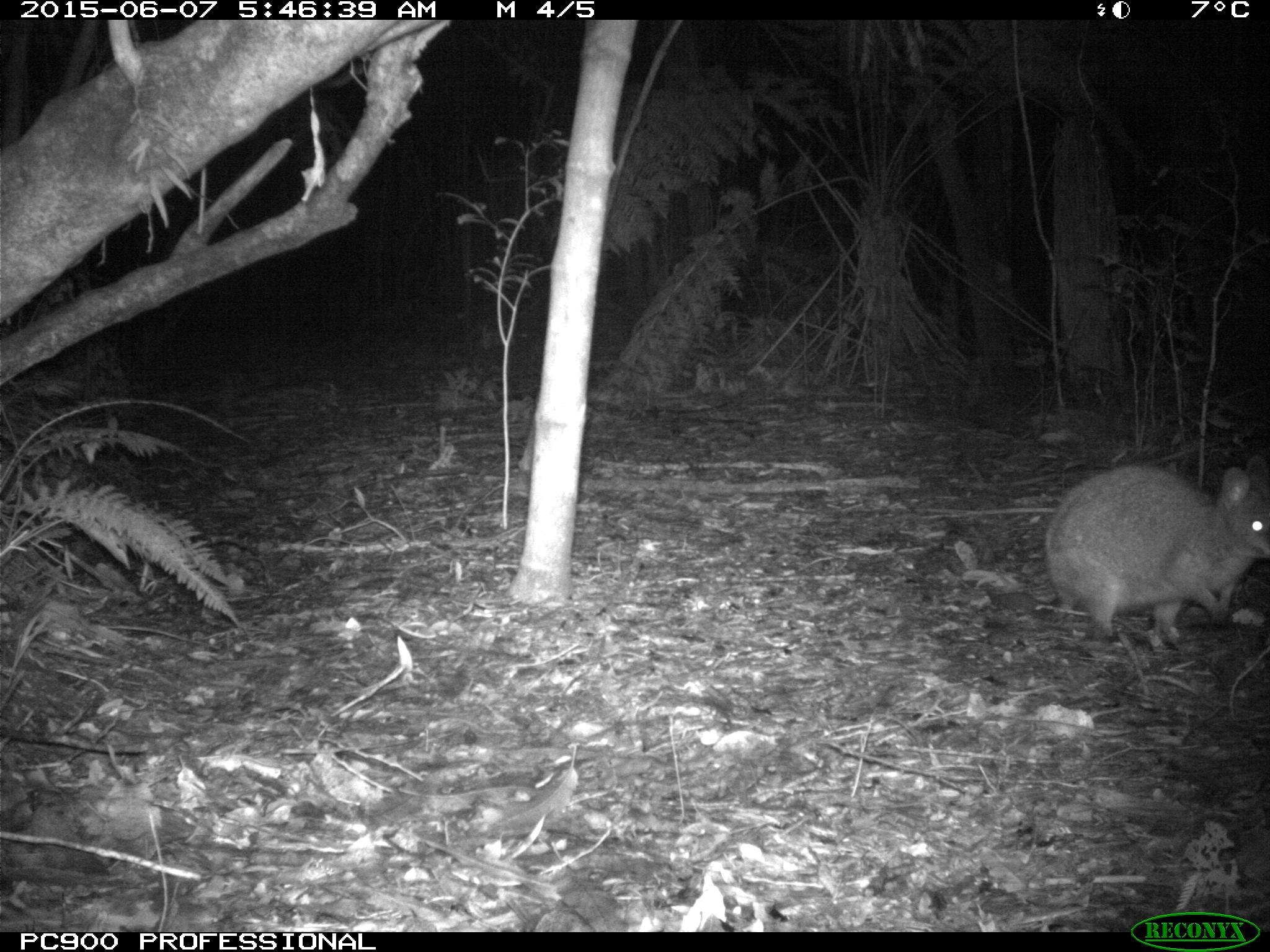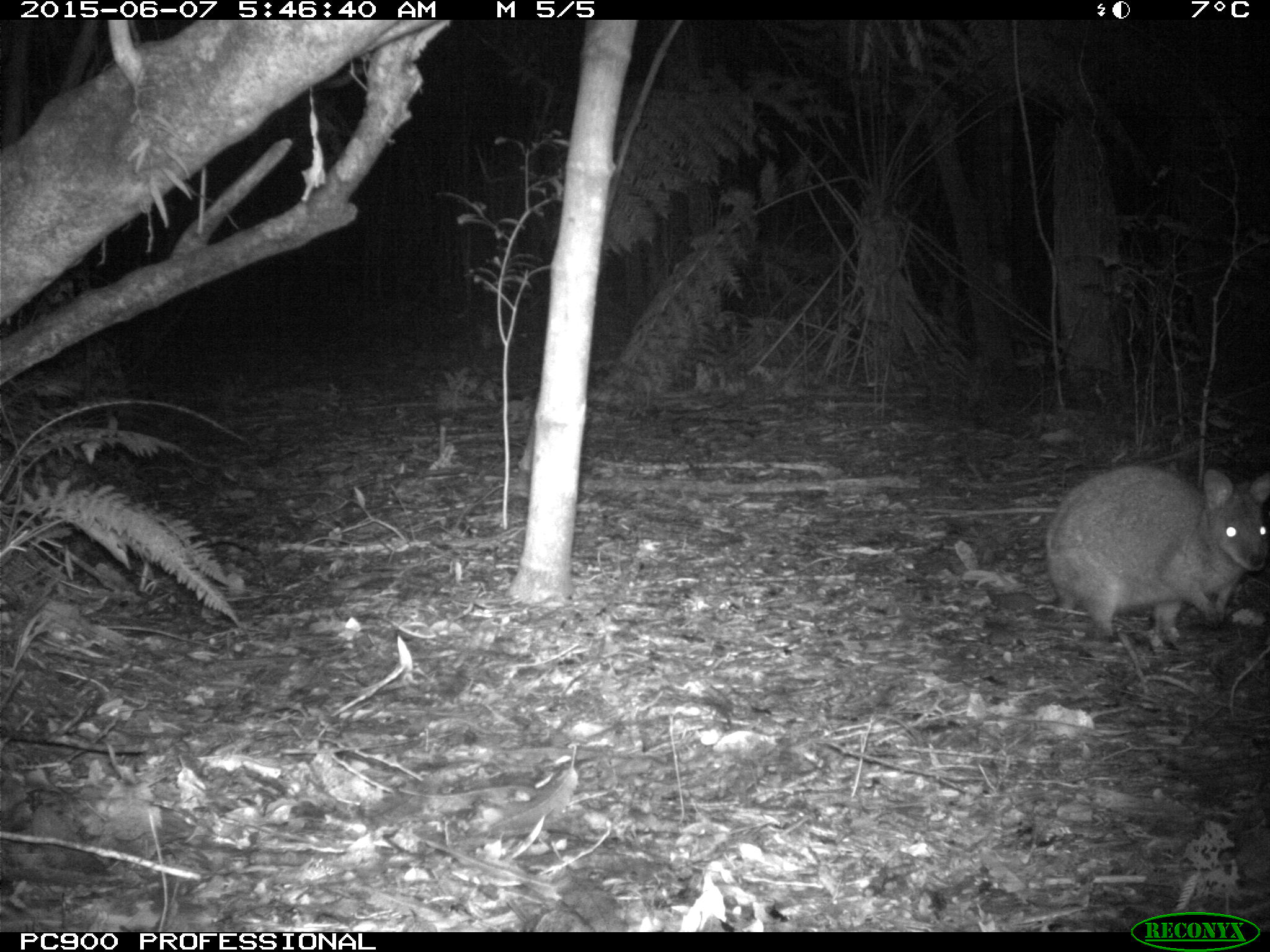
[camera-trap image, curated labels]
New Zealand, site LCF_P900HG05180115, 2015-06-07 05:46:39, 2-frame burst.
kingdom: Animalia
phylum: Chordata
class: Mammalia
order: Diprotodontia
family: Macropodidae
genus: Notamacropus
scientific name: Notamacropus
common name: wallaby